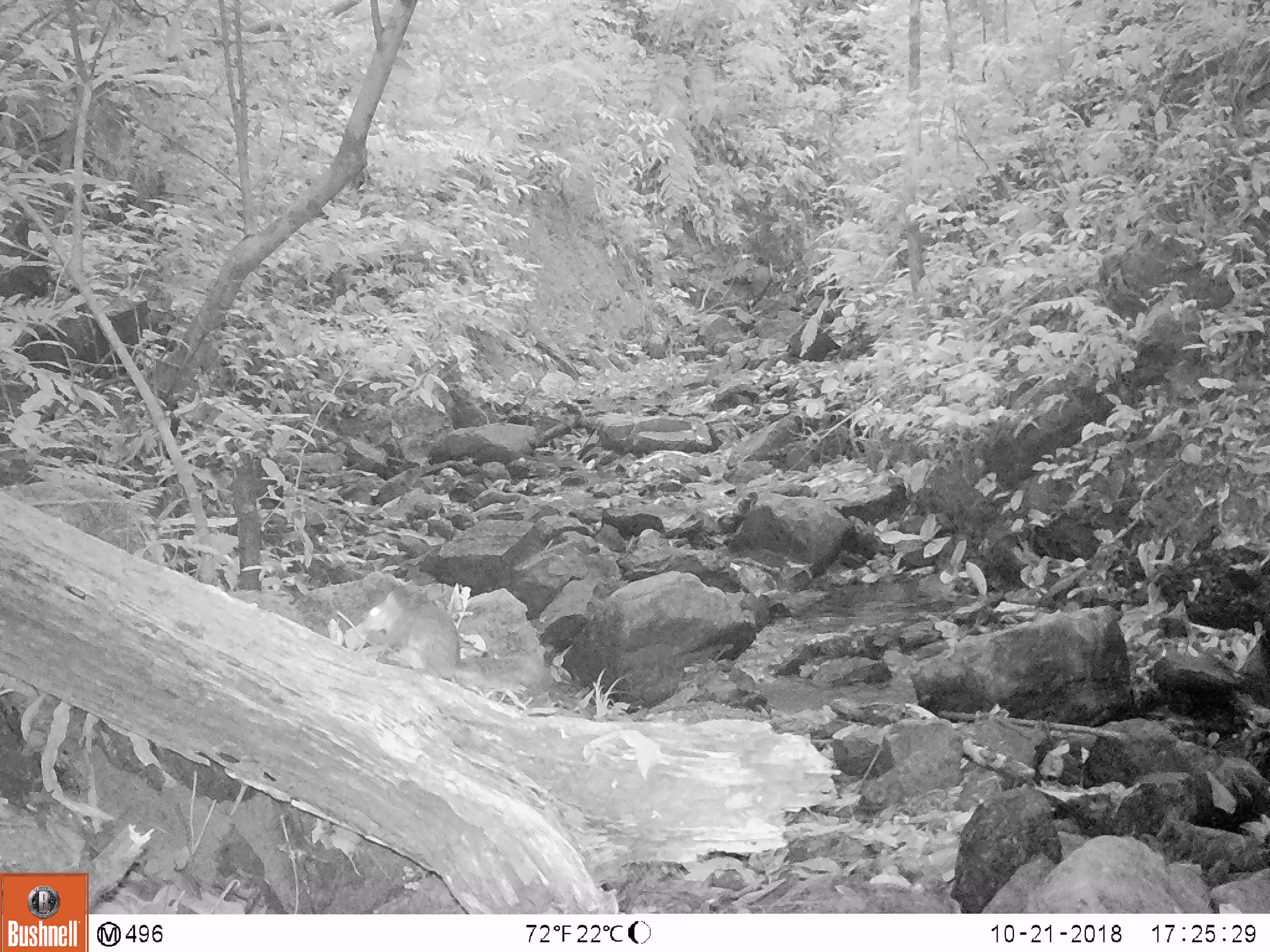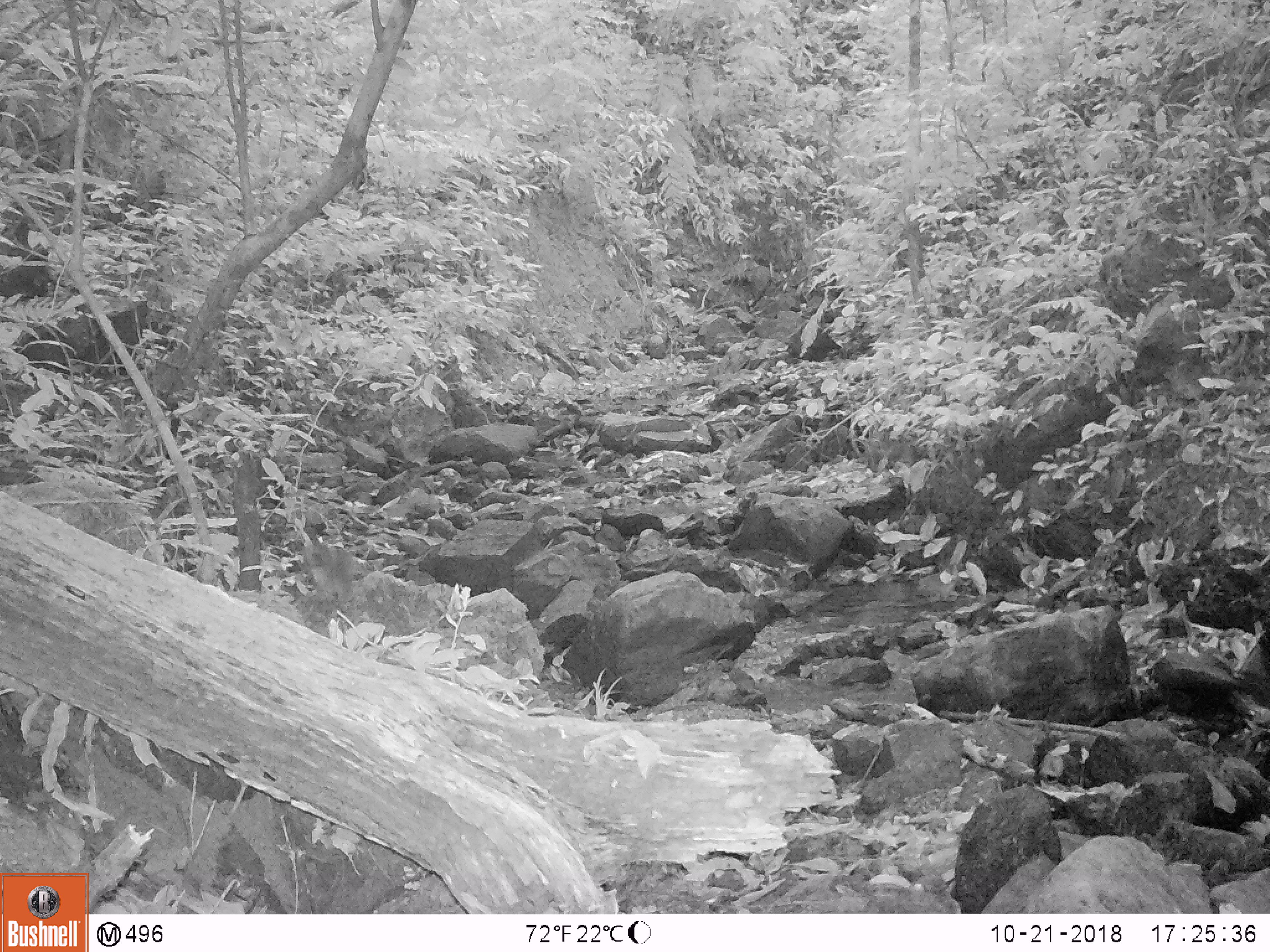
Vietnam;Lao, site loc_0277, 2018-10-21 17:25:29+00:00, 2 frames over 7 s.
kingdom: Animalia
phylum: Chordata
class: Mammalia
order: Rodentia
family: Sciuridae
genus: Dremomys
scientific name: Dremomys rufigenis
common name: red-cheeked squirrel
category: red cheeked squirrel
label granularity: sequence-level